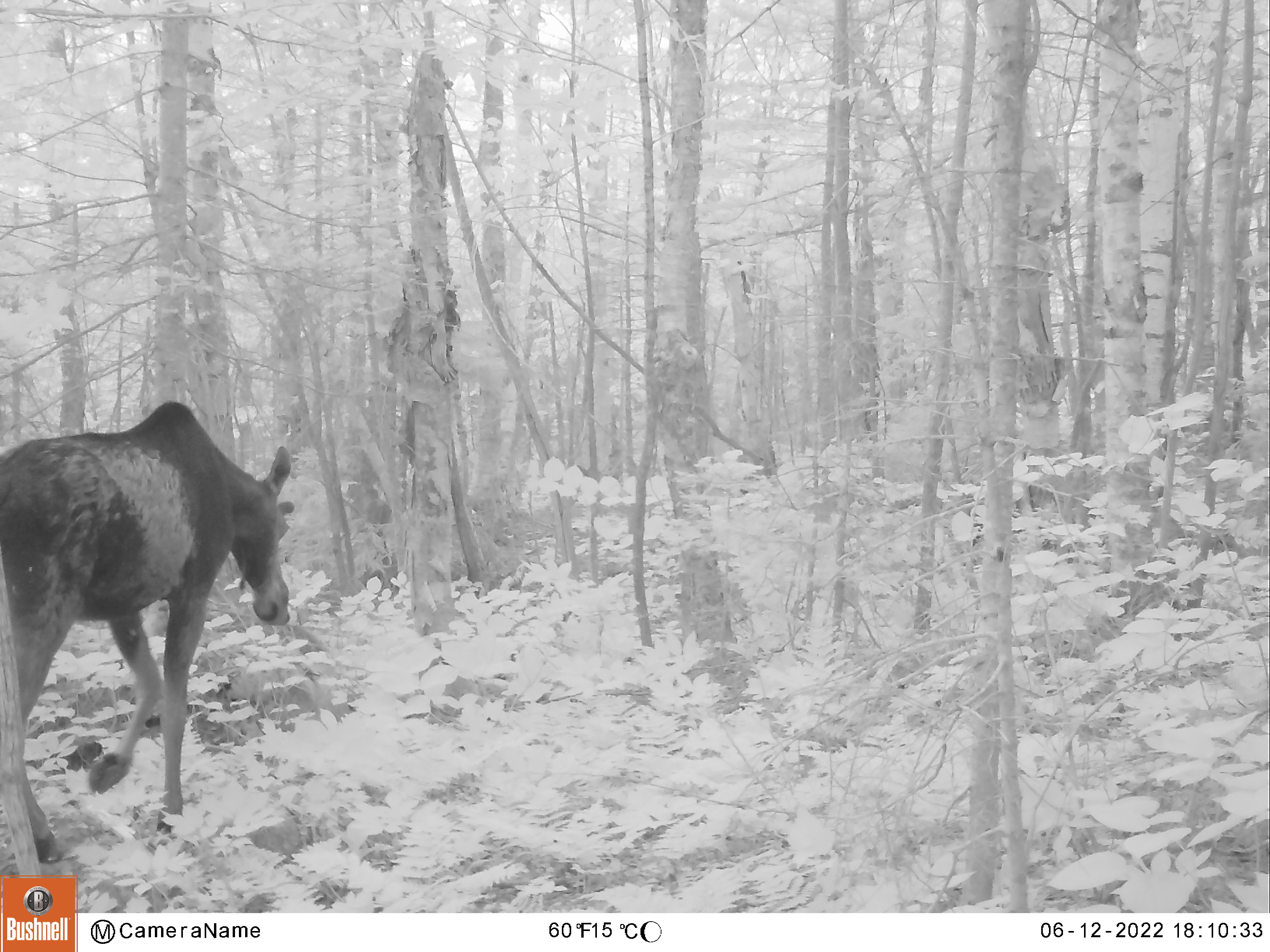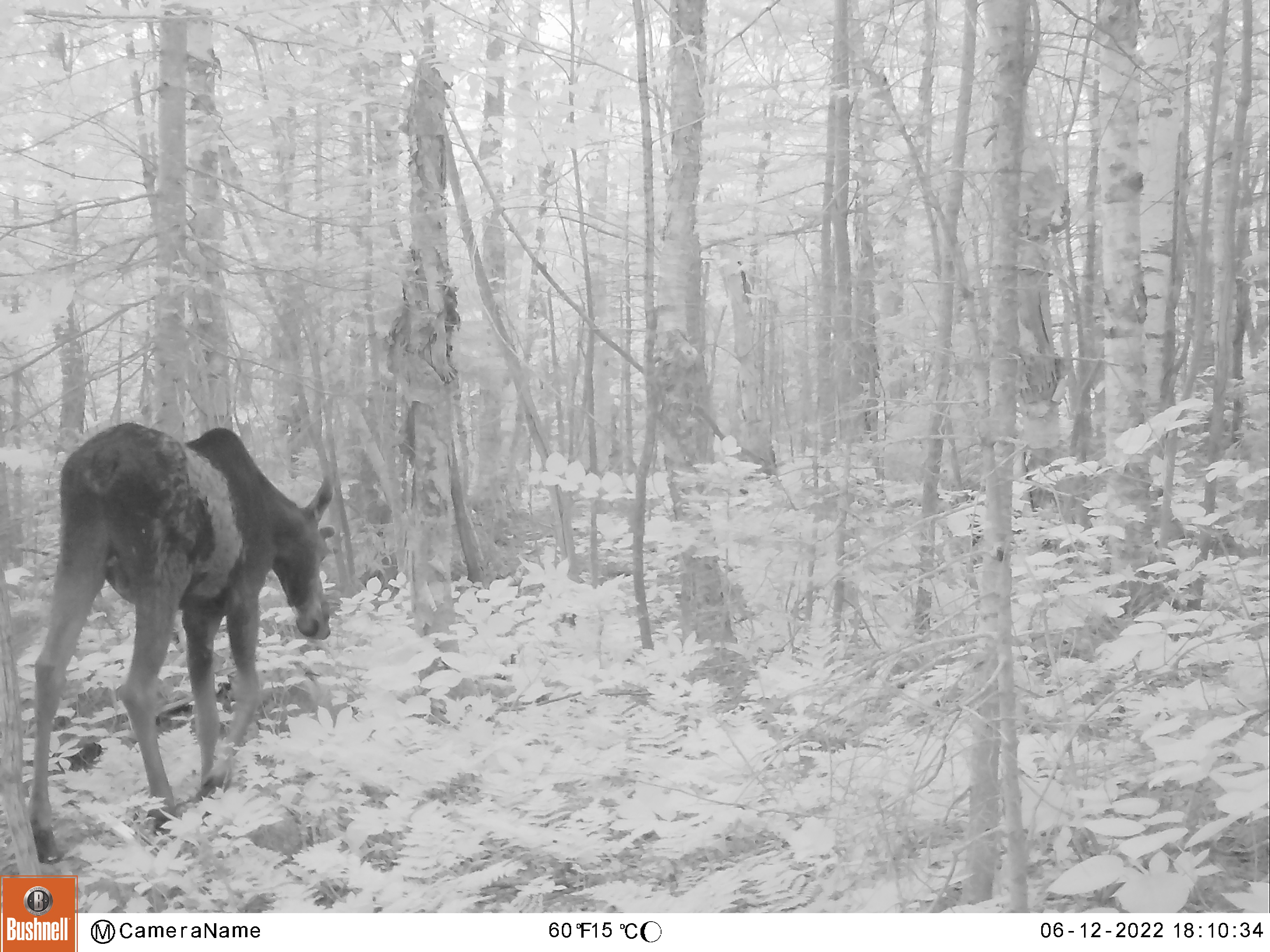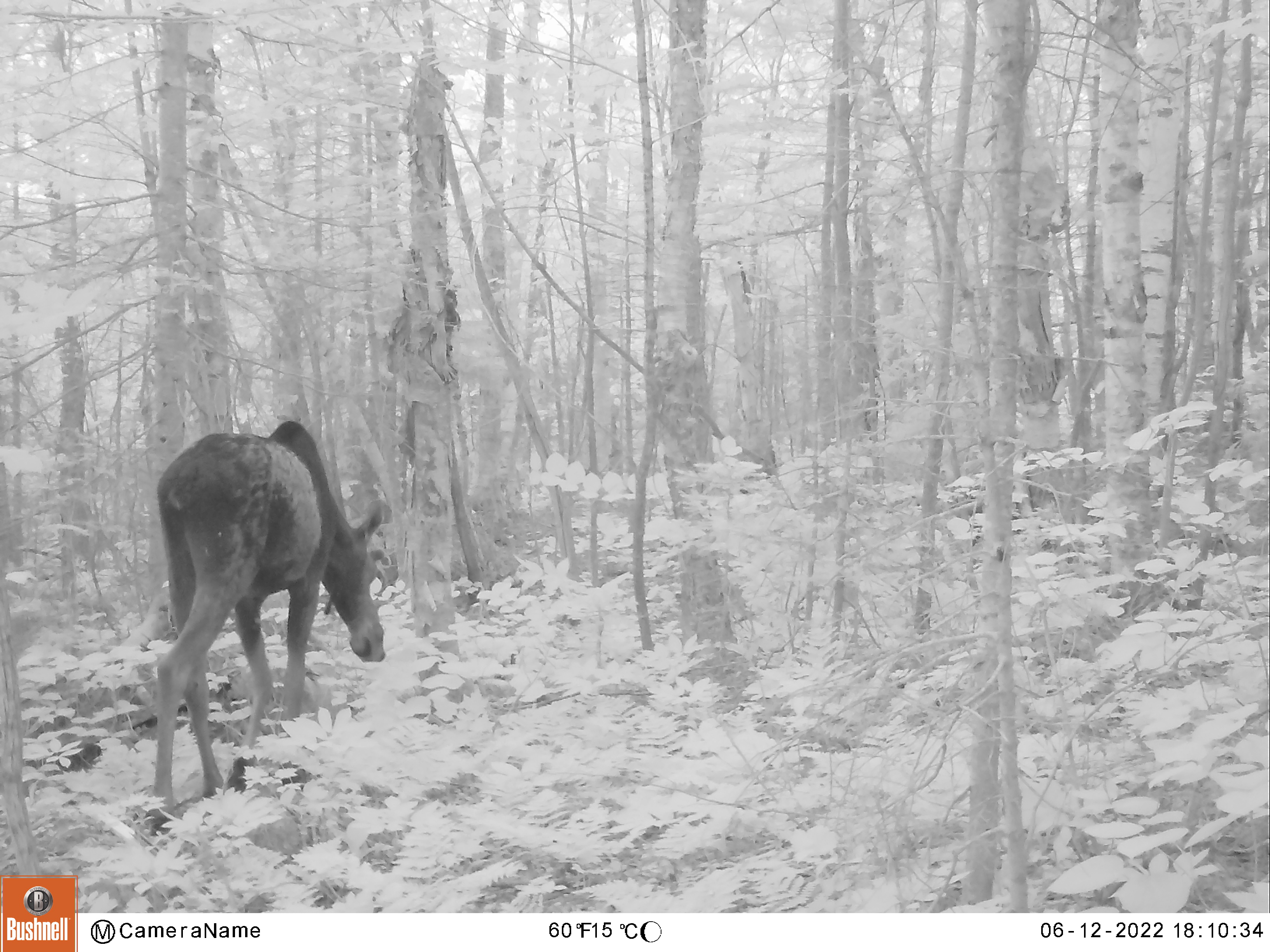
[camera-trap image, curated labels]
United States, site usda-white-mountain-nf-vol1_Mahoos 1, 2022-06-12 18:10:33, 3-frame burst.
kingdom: Animalia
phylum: Chordata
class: Mammalia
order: Artiodactyla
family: Cervidae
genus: Alces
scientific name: Alces alces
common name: moose